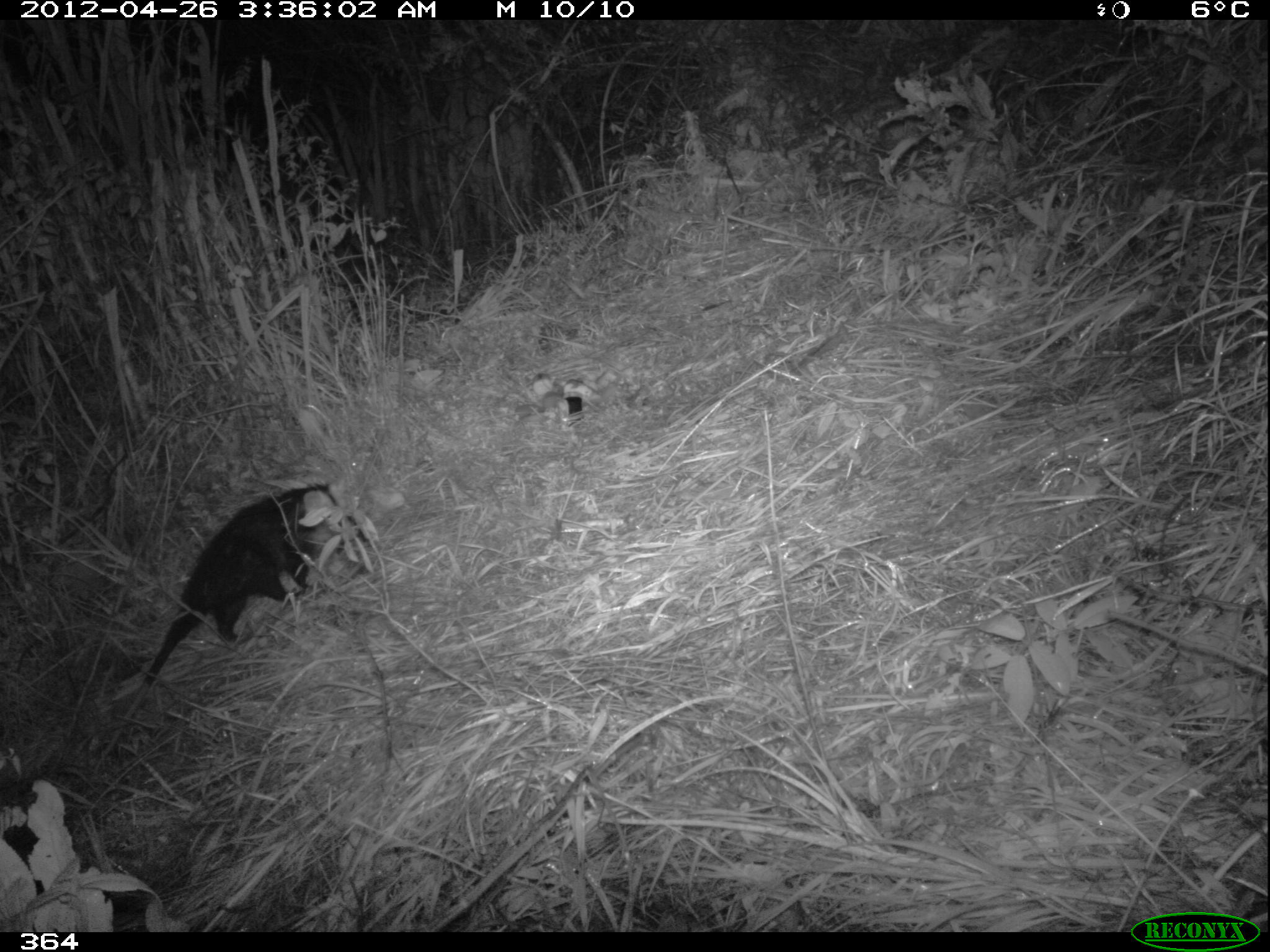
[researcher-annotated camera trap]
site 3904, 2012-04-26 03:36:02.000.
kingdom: Animalia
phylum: Chordata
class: Mammalia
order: Didelphimorphia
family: Didelphidae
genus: Didelphis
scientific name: Didelphis pernigra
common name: andean white-eared opossum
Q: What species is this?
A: Didelphis pernigra (andean white-eared opossum).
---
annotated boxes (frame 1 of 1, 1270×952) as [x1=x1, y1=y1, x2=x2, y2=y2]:
didelphis pernigra: [x1=89, y1=479, x2=370, y2=779]